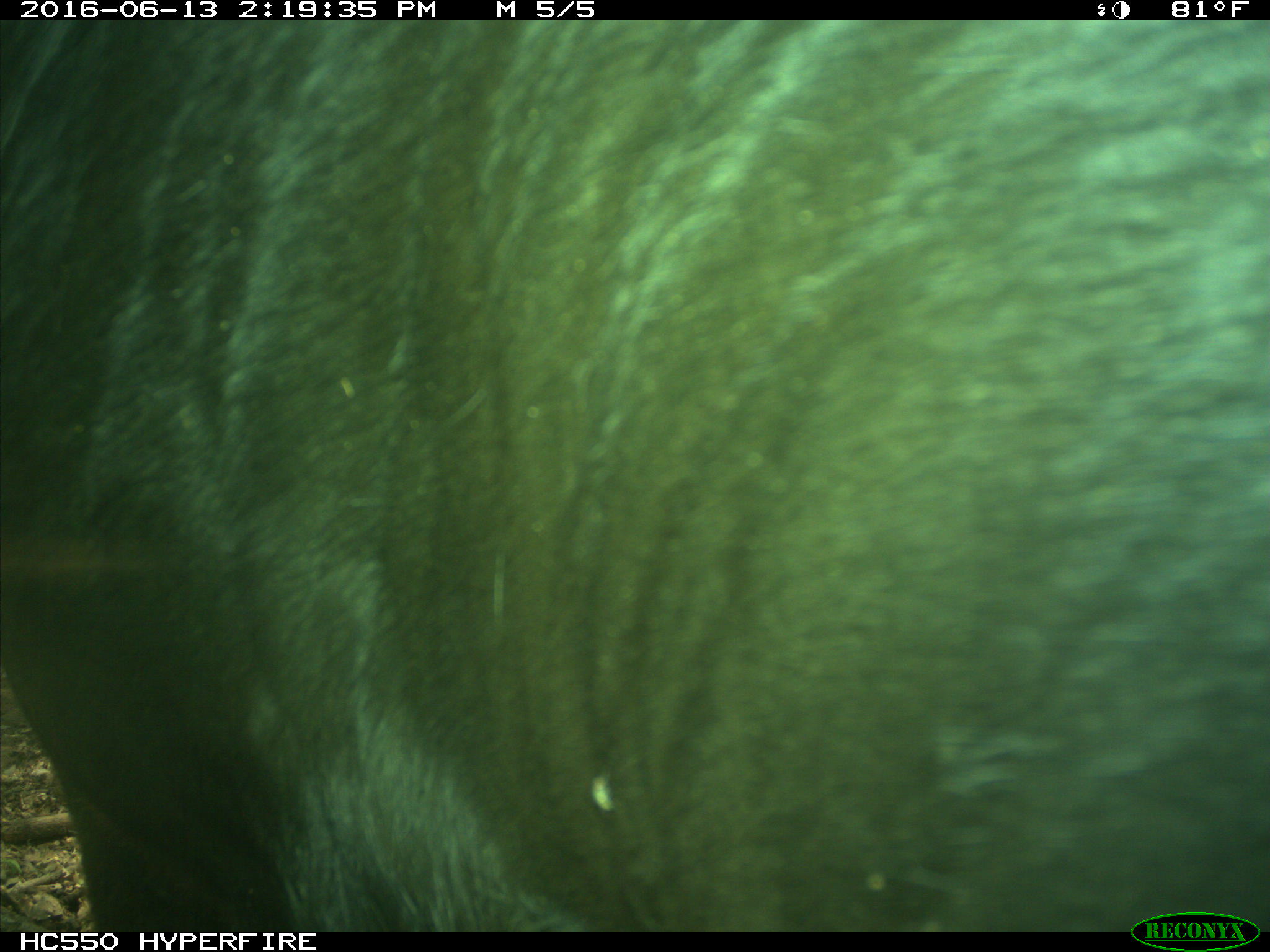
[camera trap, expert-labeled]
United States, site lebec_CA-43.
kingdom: Animalia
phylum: Chordata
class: Mammalia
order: Artiodactyla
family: Bovidae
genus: Bos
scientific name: Bos taurus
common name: domestic cow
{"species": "Bos taurus (domestic cow)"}